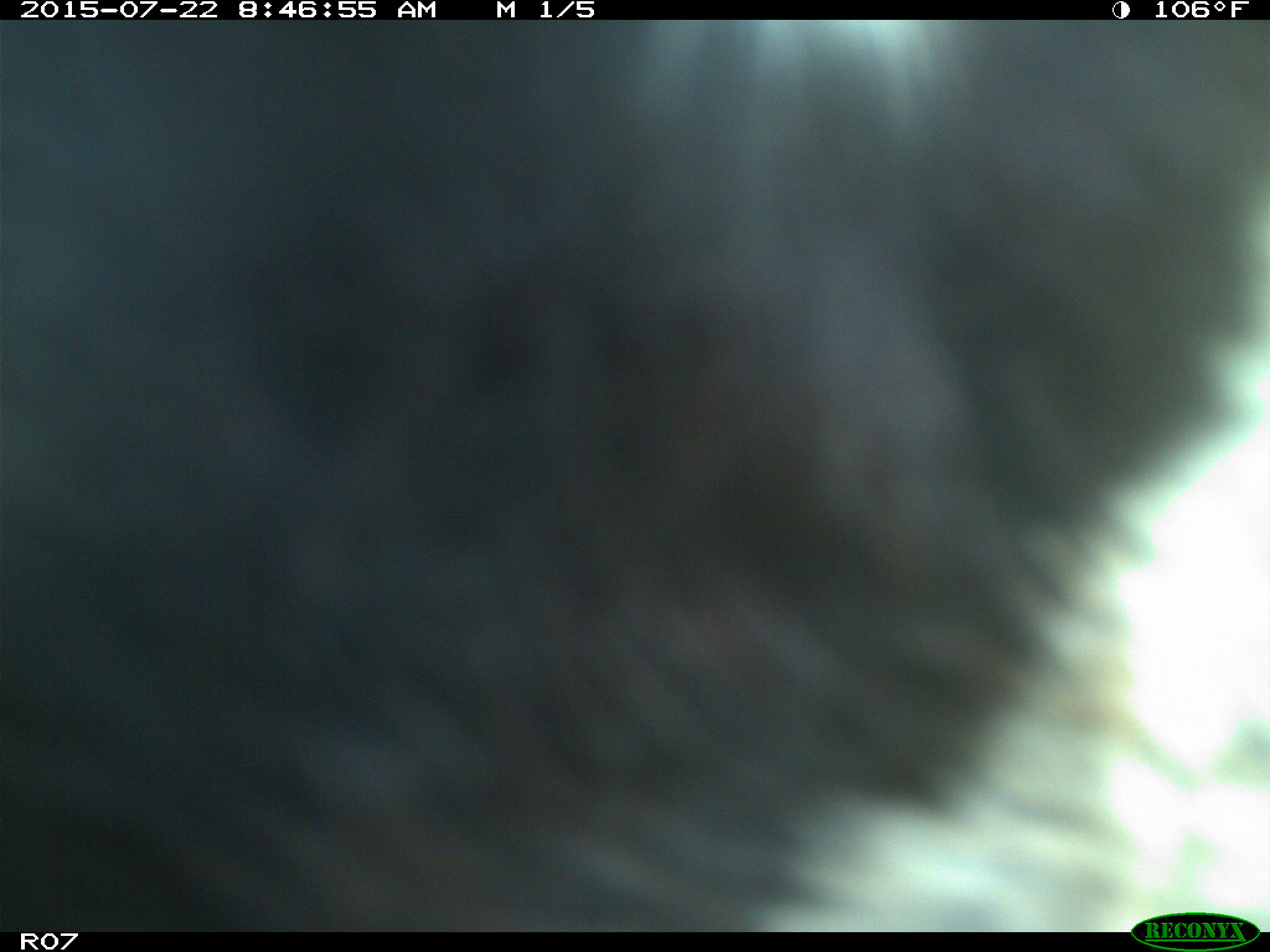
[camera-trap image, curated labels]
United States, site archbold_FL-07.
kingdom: Animalia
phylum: Chordata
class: Mammalia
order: Artiodactyla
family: Suidae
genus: Sus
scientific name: Sus scrofa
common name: wild boar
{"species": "Sus scrofa (wild boar)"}